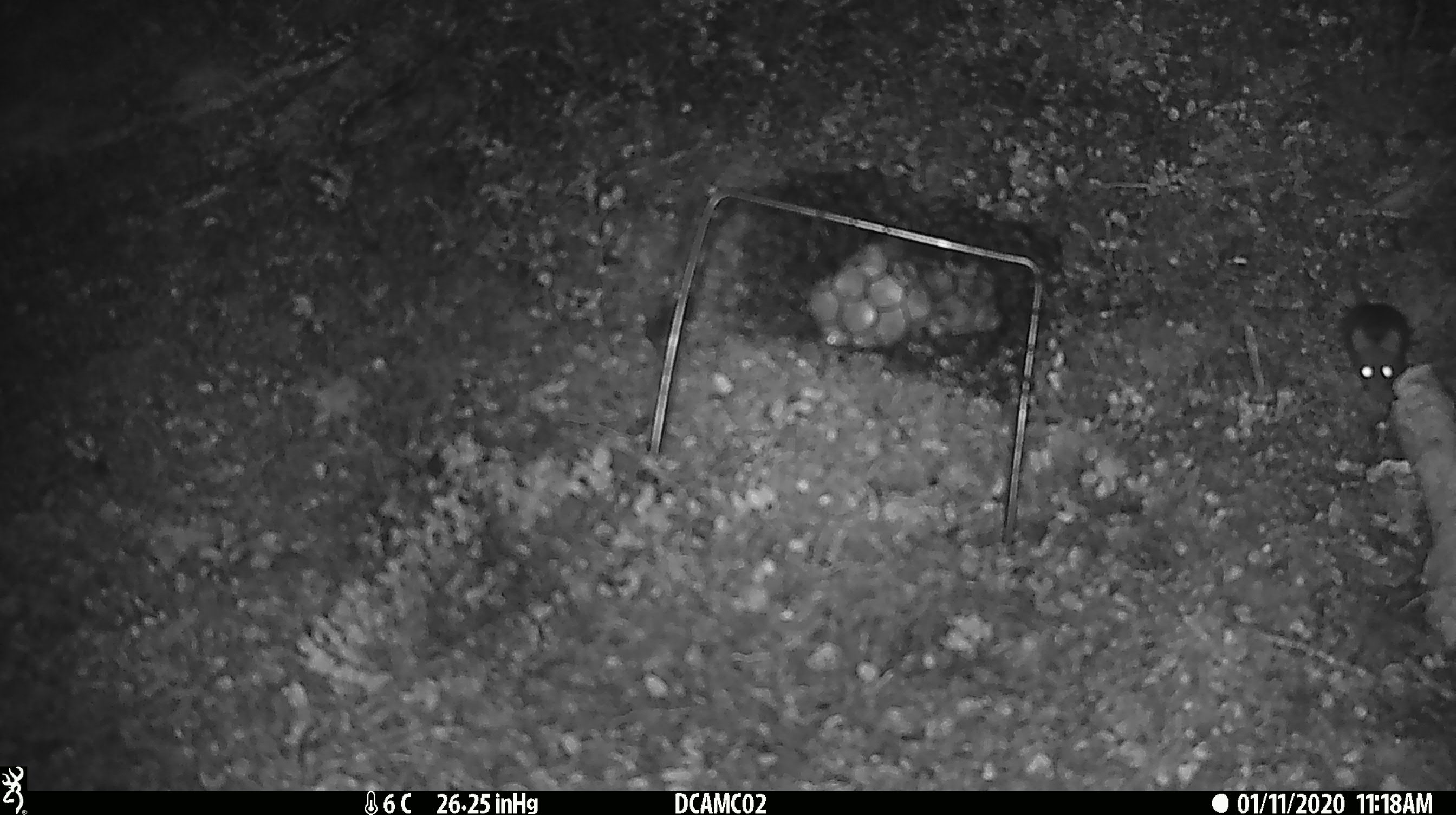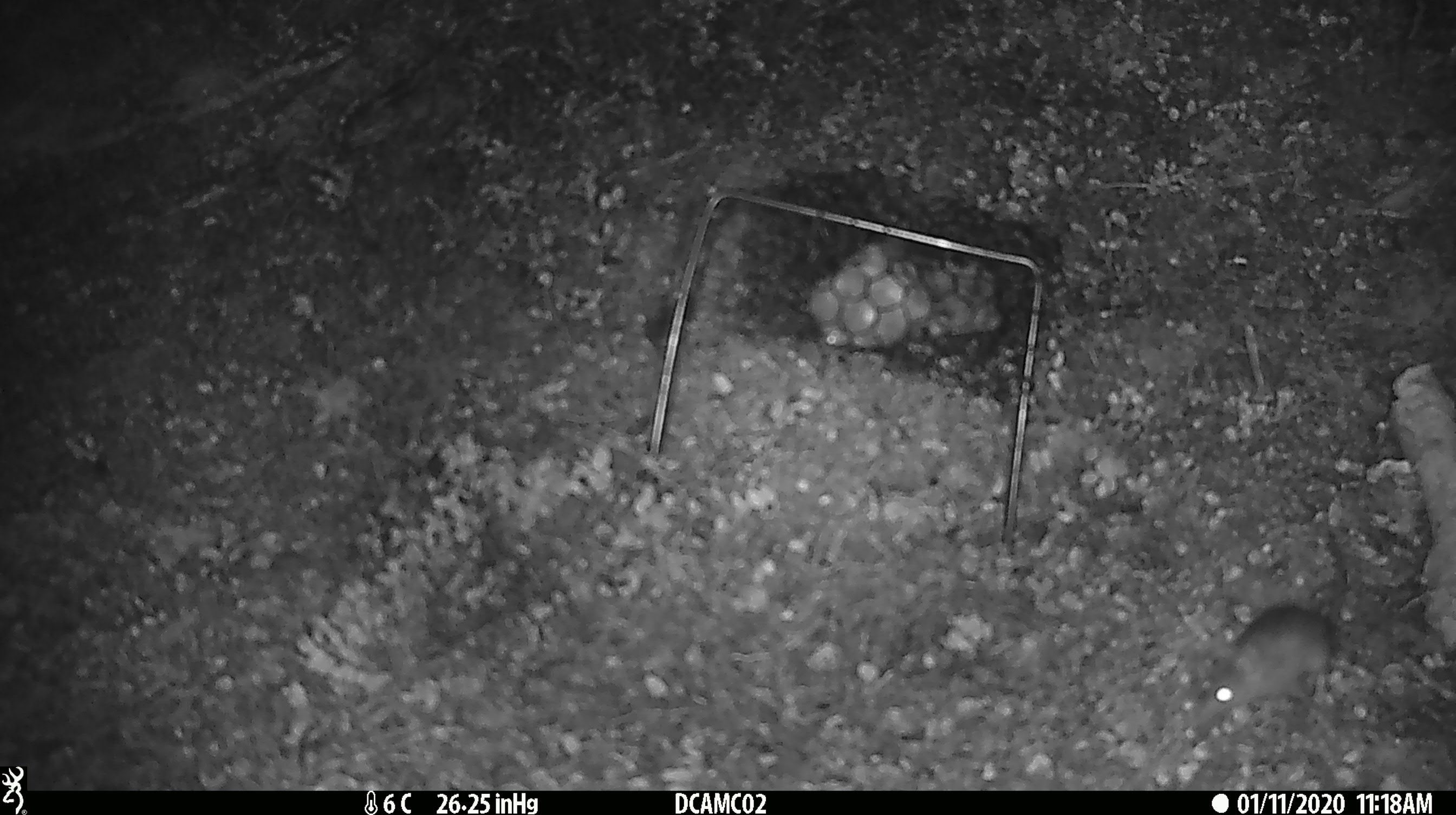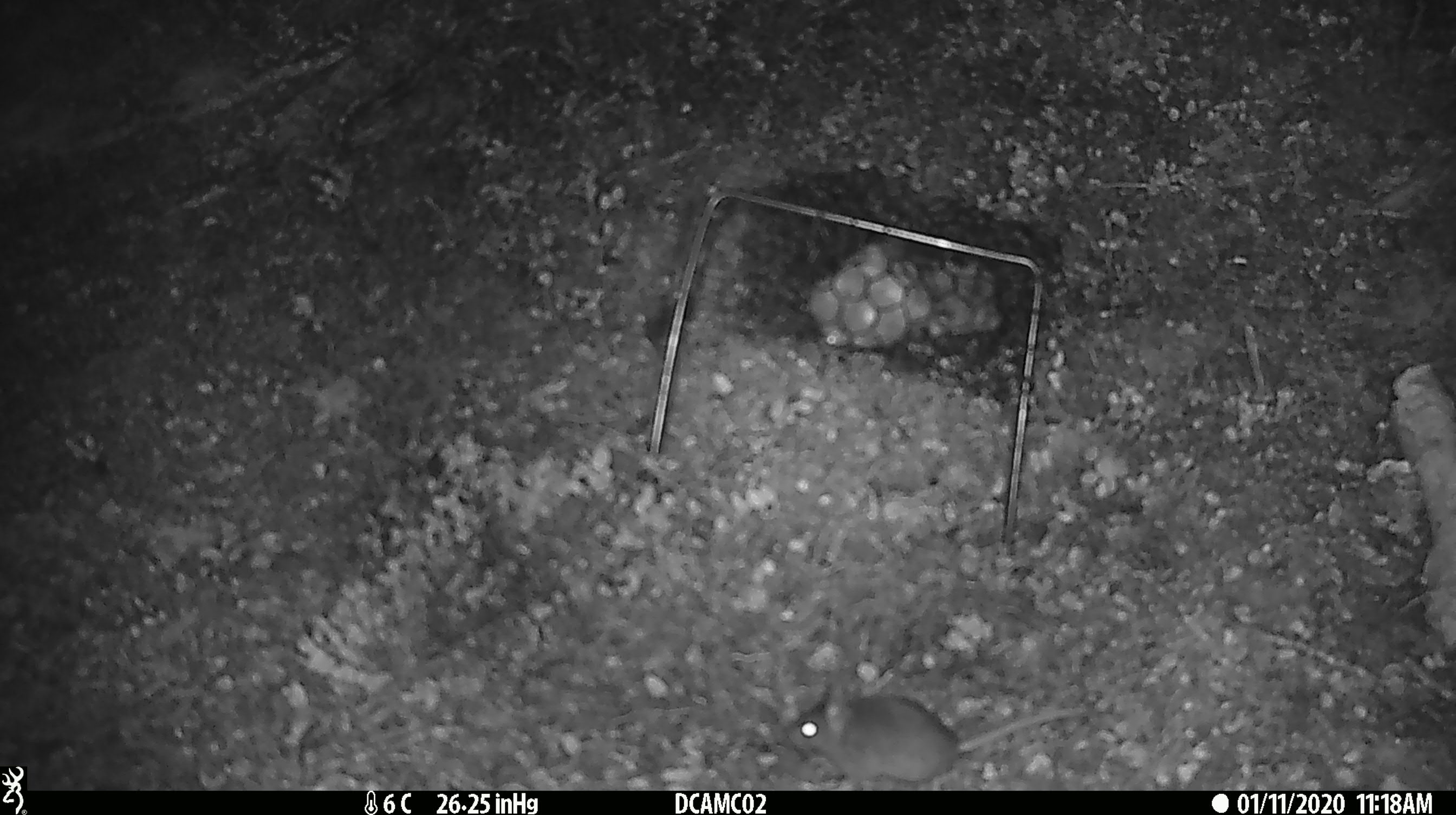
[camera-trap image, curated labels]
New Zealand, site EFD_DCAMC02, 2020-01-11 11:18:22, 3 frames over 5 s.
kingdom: Animalia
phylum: Chordata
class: Mammalia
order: Rodentia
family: Muridae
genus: Mus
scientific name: Mus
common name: mouse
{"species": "mouse (Mus)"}